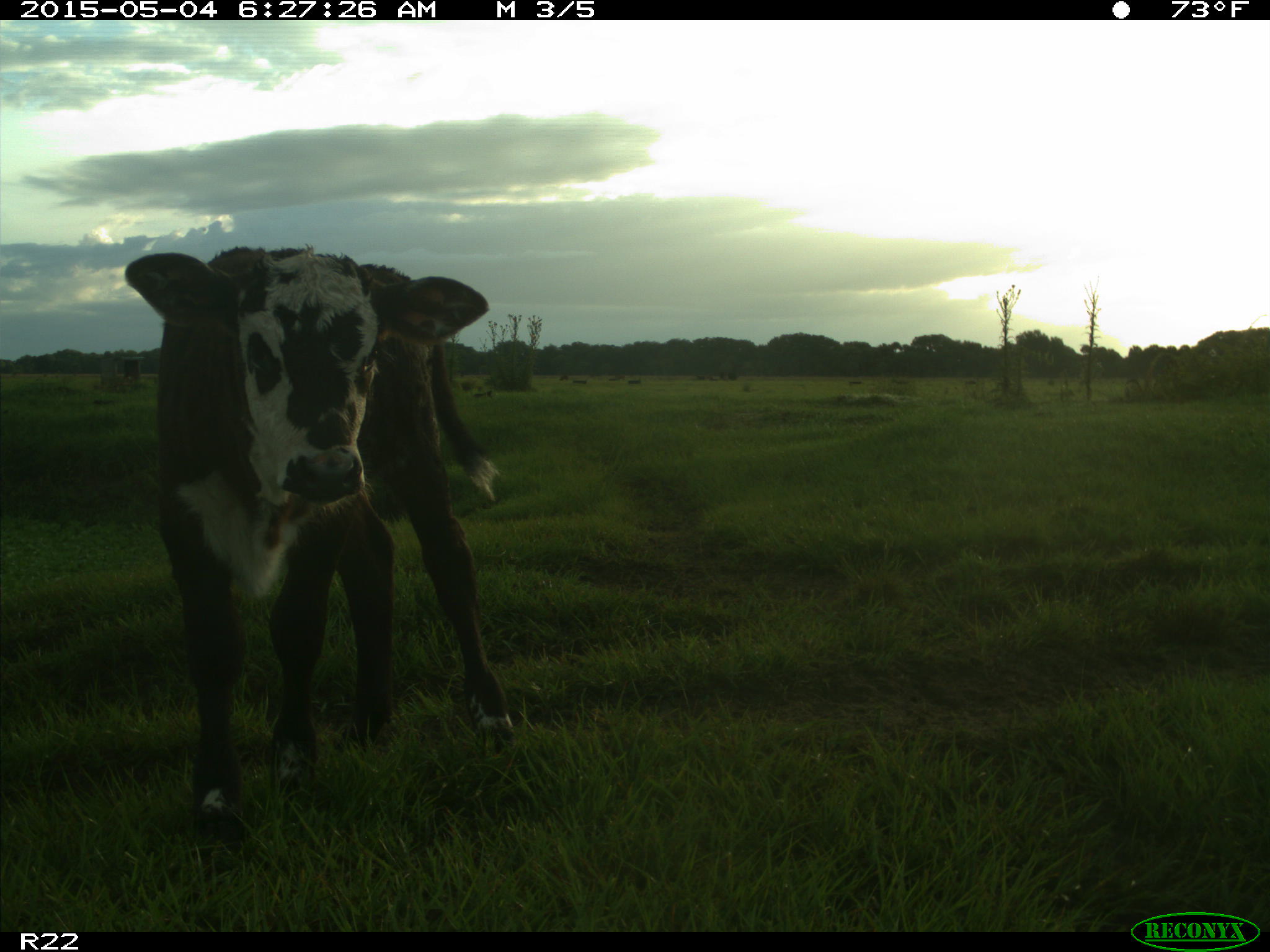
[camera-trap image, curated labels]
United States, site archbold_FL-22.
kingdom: Animalia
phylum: Chordata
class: Mammalia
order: Artiodactyla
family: Bovidae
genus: Bos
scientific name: Bos taurus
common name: domestic cow